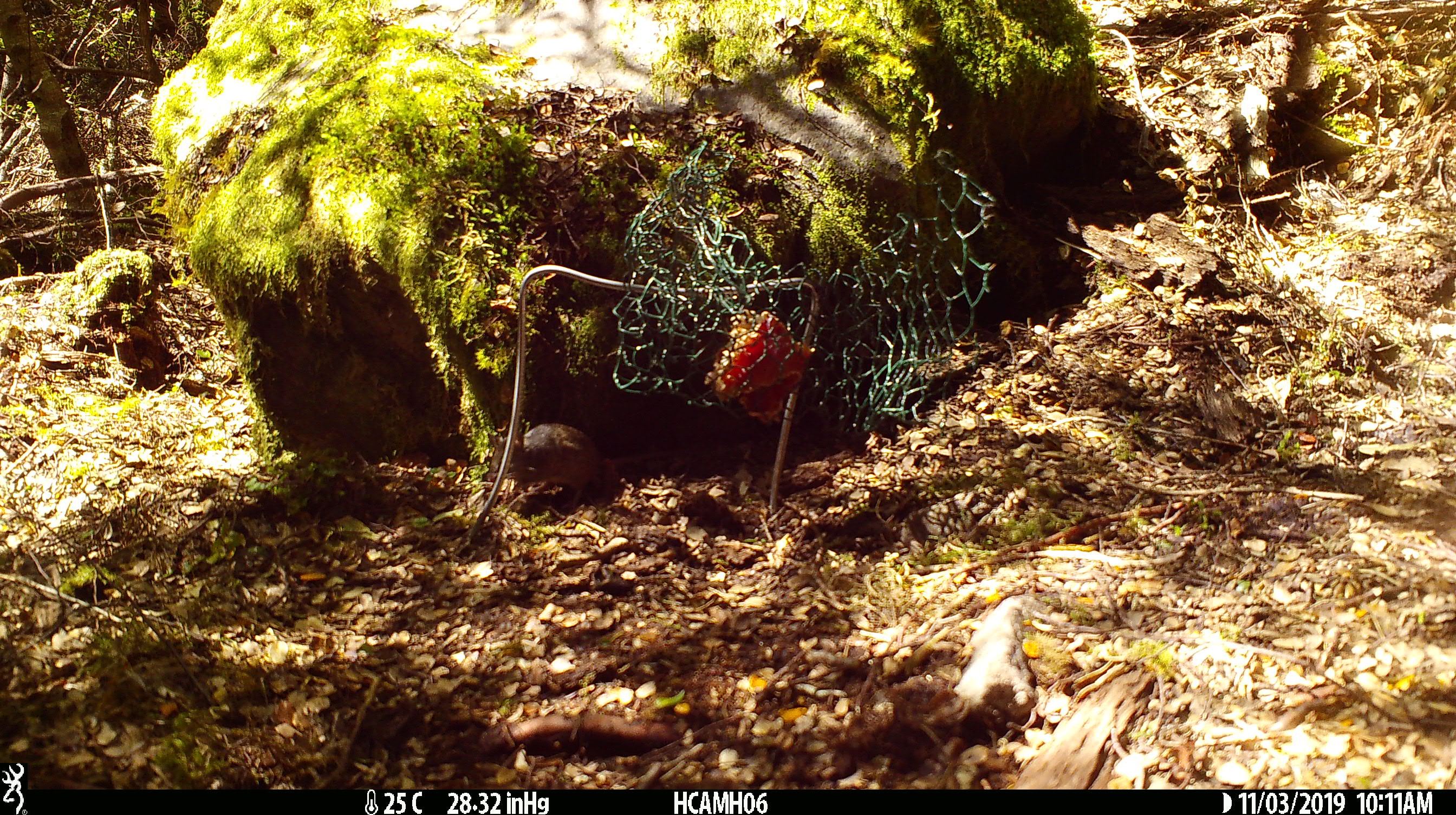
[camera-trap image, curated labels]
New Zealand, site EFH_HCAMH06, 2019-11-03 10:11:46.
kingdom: Animalia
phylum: Chordata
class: Mammalia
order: Rodentia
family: Muridae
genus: Mus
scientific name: Mus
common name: mouse